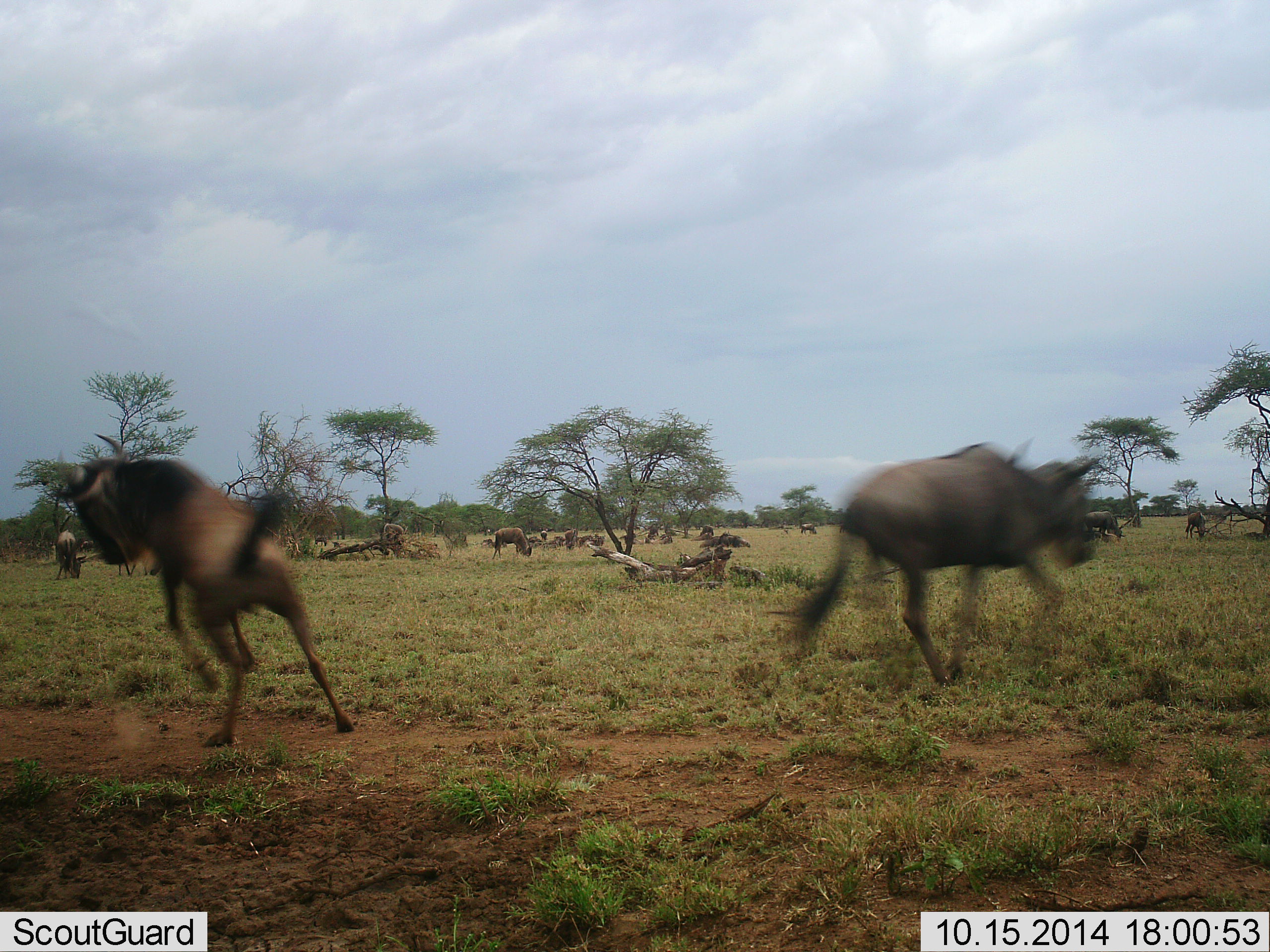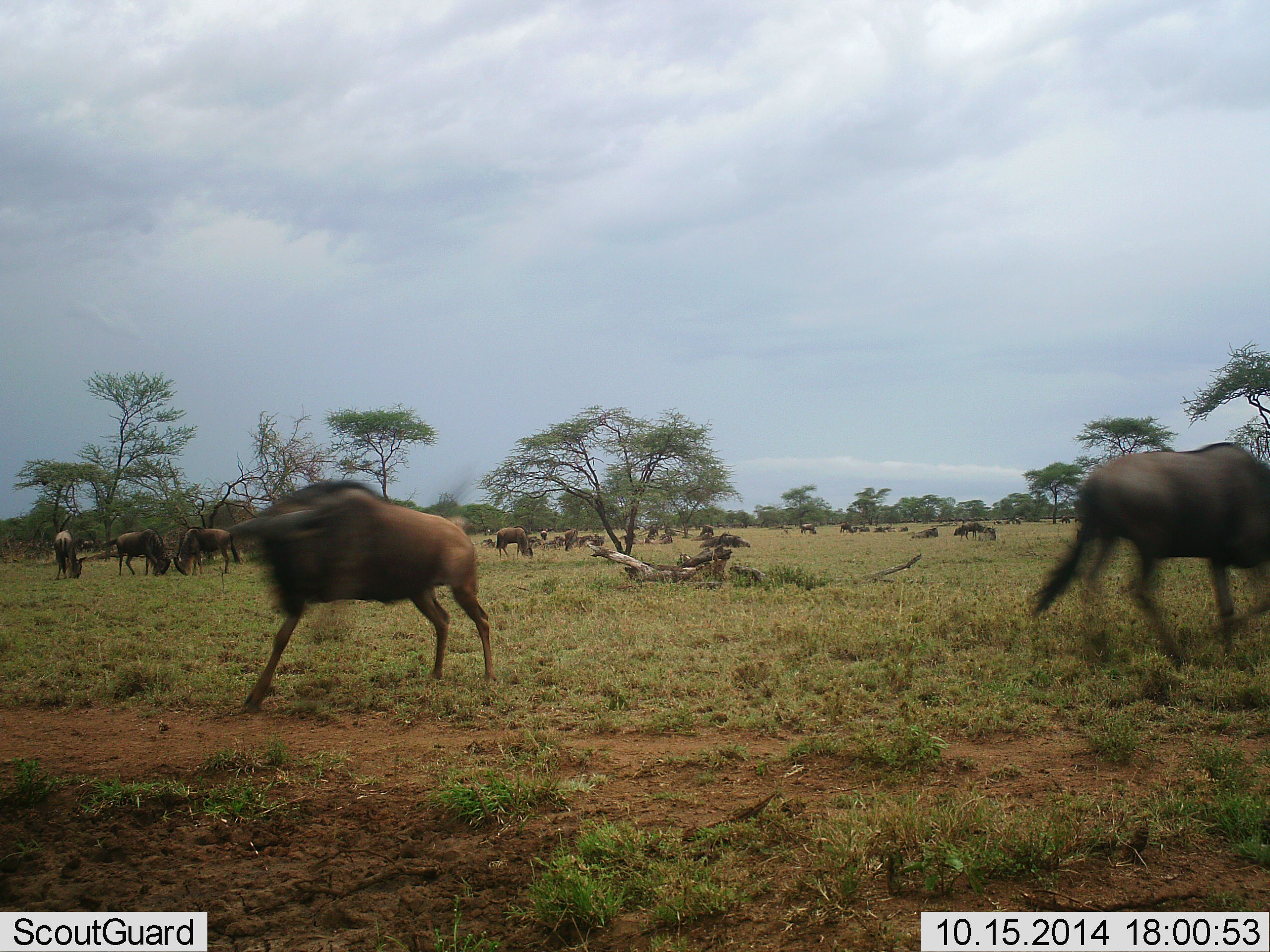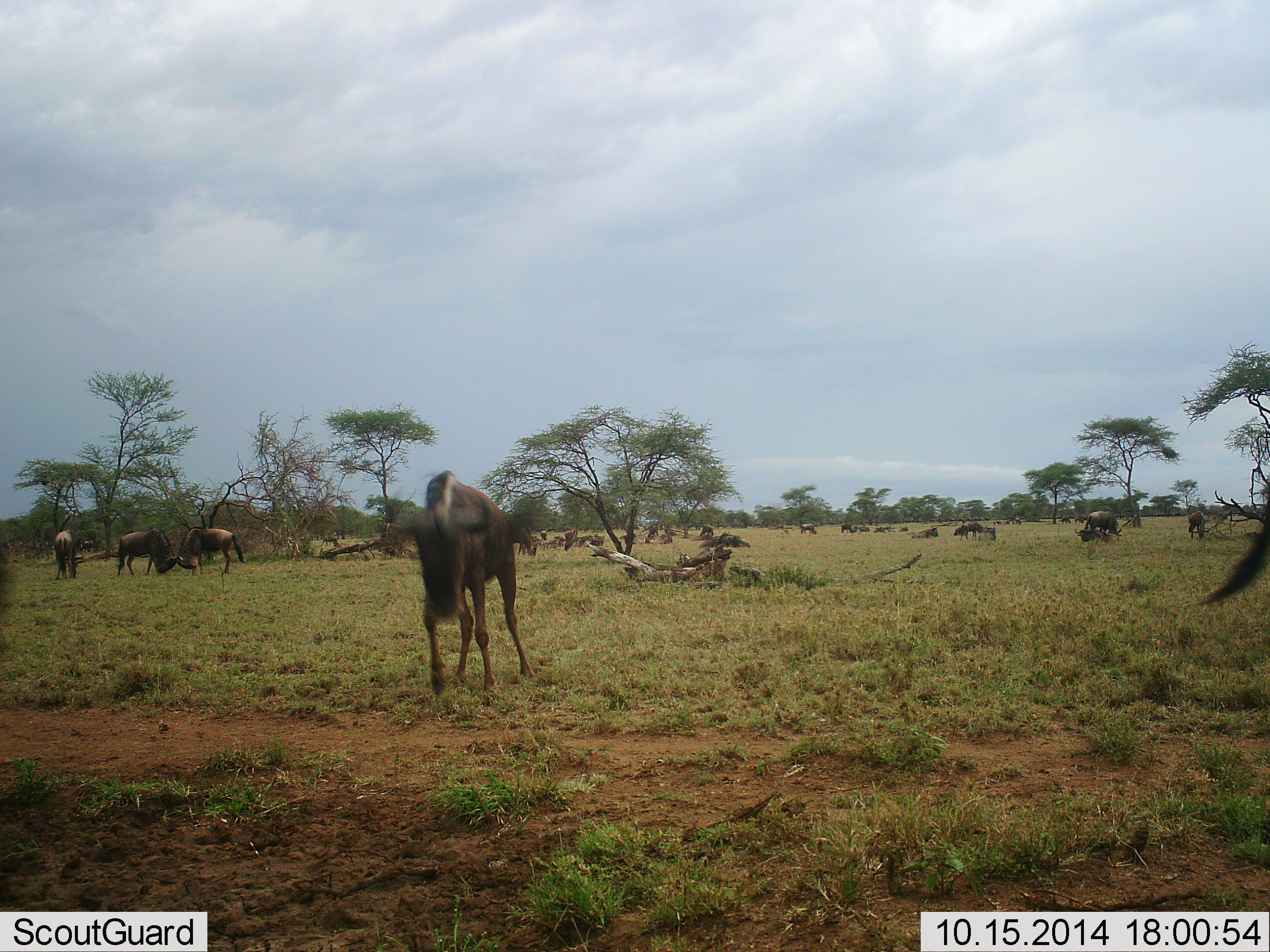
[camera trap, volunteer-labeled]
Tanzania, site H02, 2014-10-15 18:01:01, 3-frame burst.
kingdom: Animalia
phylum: Chordata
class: Mammalia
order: Artiodactyla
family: Bovidae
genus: Connochaetes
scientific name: Connochaetes taurinus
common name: blue wildebeest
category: wildebeest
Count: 11-50.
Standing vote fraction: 50%.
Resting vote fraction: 10%.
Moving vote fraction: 90%.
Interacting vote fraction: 50%.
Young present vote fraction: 0%.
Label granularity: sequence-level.